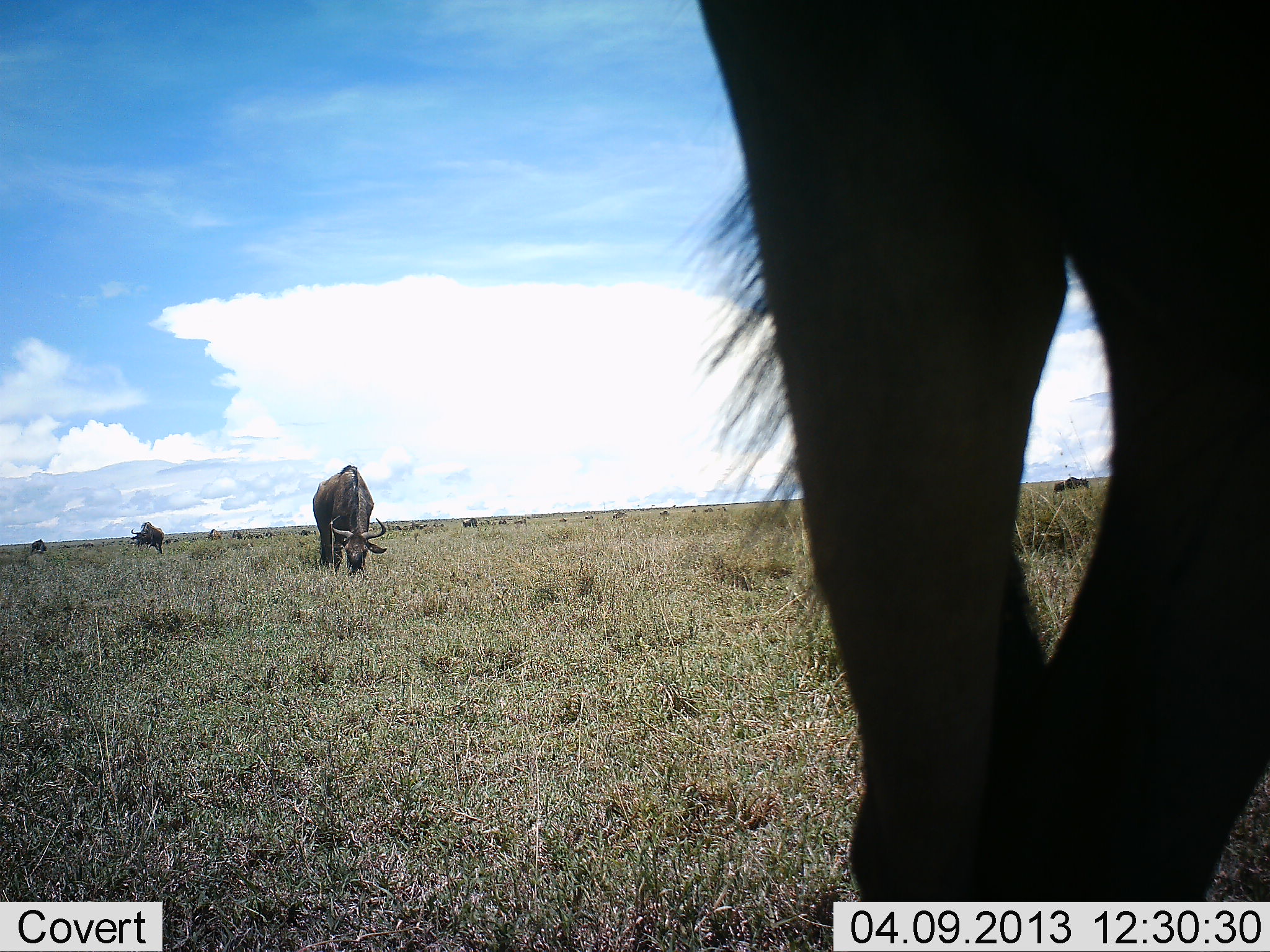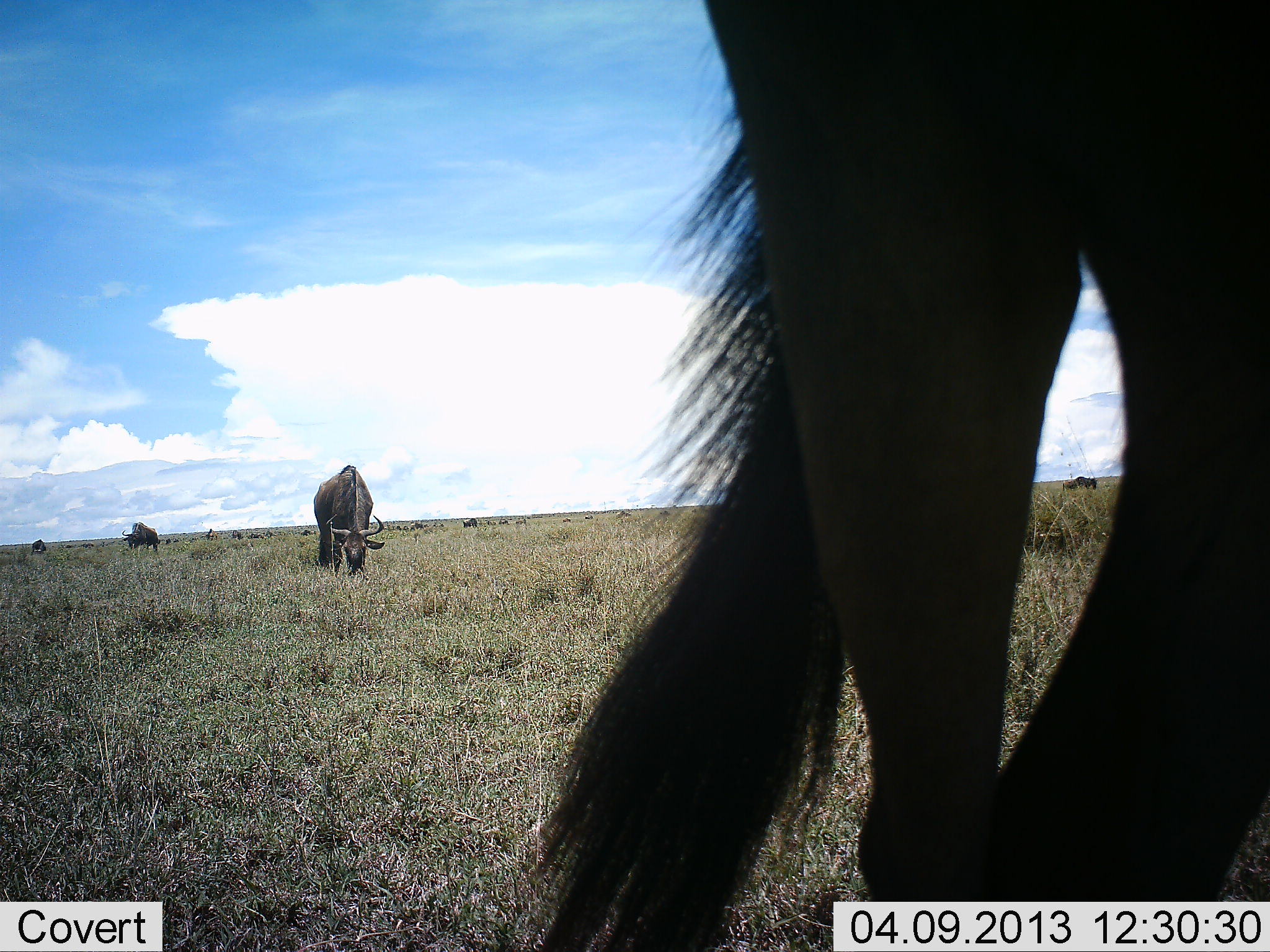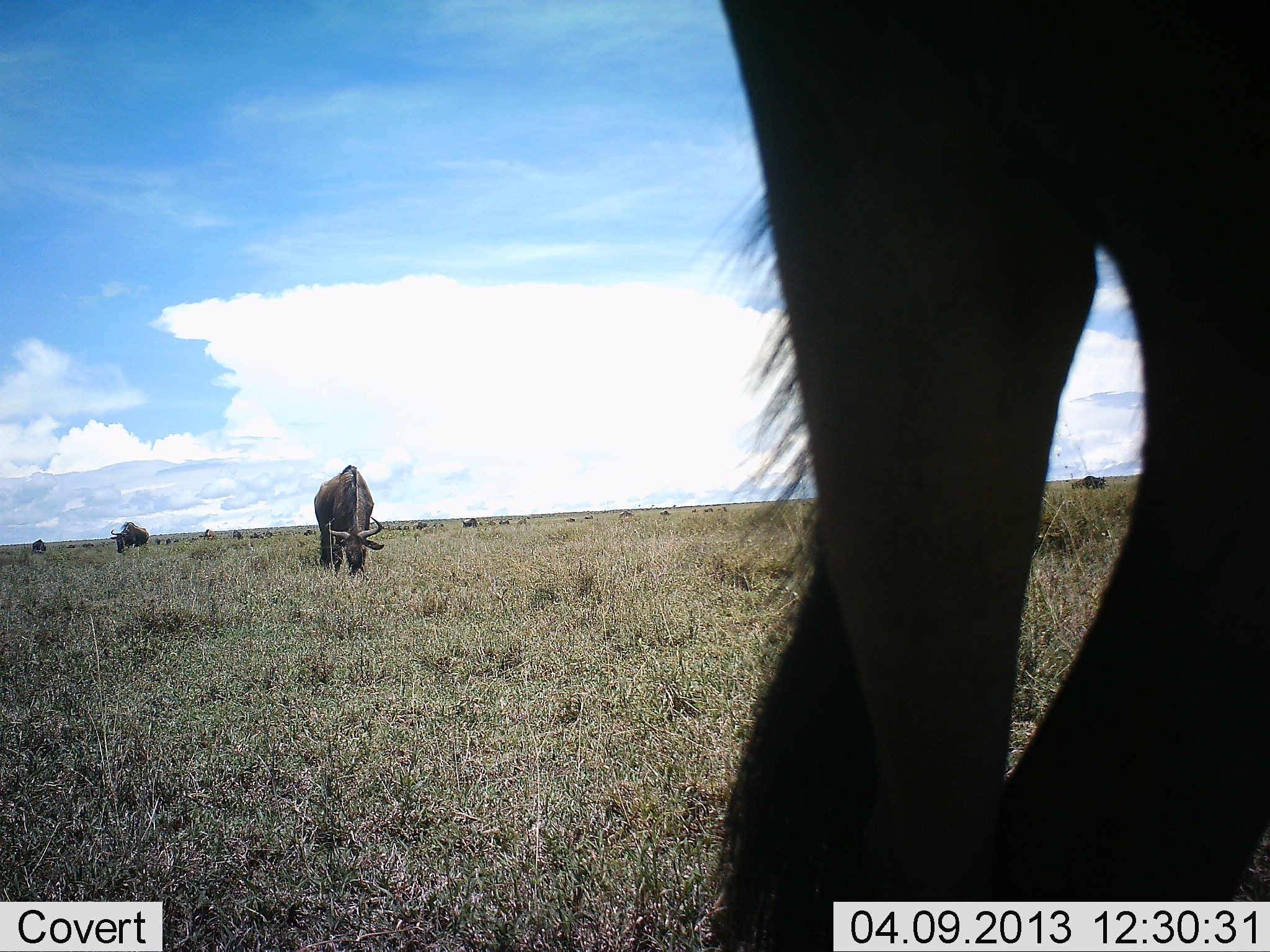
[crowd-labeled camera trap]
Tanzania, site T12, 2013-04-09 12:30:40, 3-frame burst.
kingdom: Animalia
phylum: Chordata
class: Mammalia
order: Artiodactyla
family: Bovidae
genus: Connochaetes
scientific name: Connochaetes taurinus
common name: blue wildebeest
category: wildebeest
Wildebeest (blue wildebeest) (Connochaetes taurinus), count 11-50. Behavior (volunteer vote fractions): standing 28%, resting 8%, moving 52%, interacting 4%. Young present (vote fraction): 0%. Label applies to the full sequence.